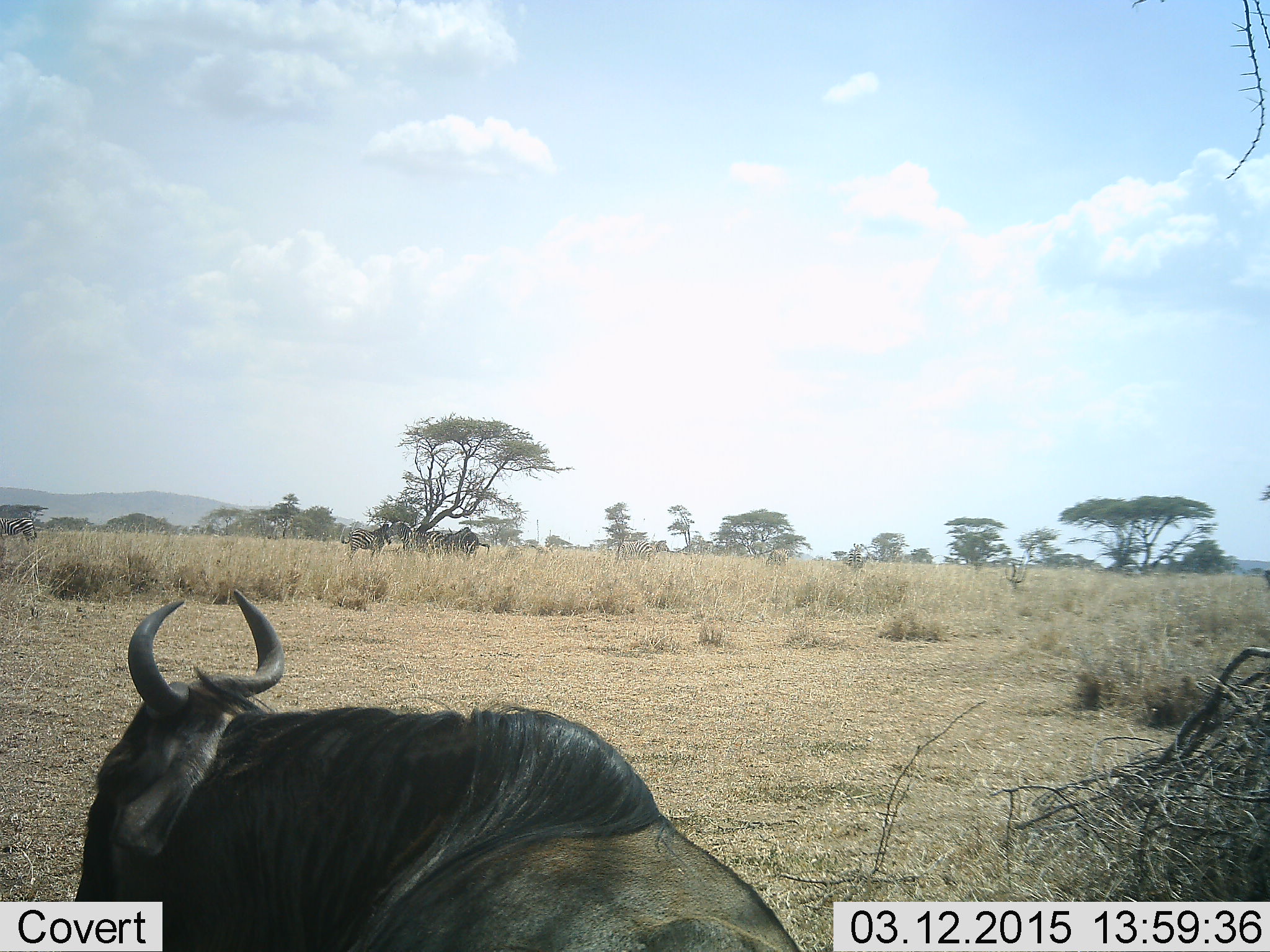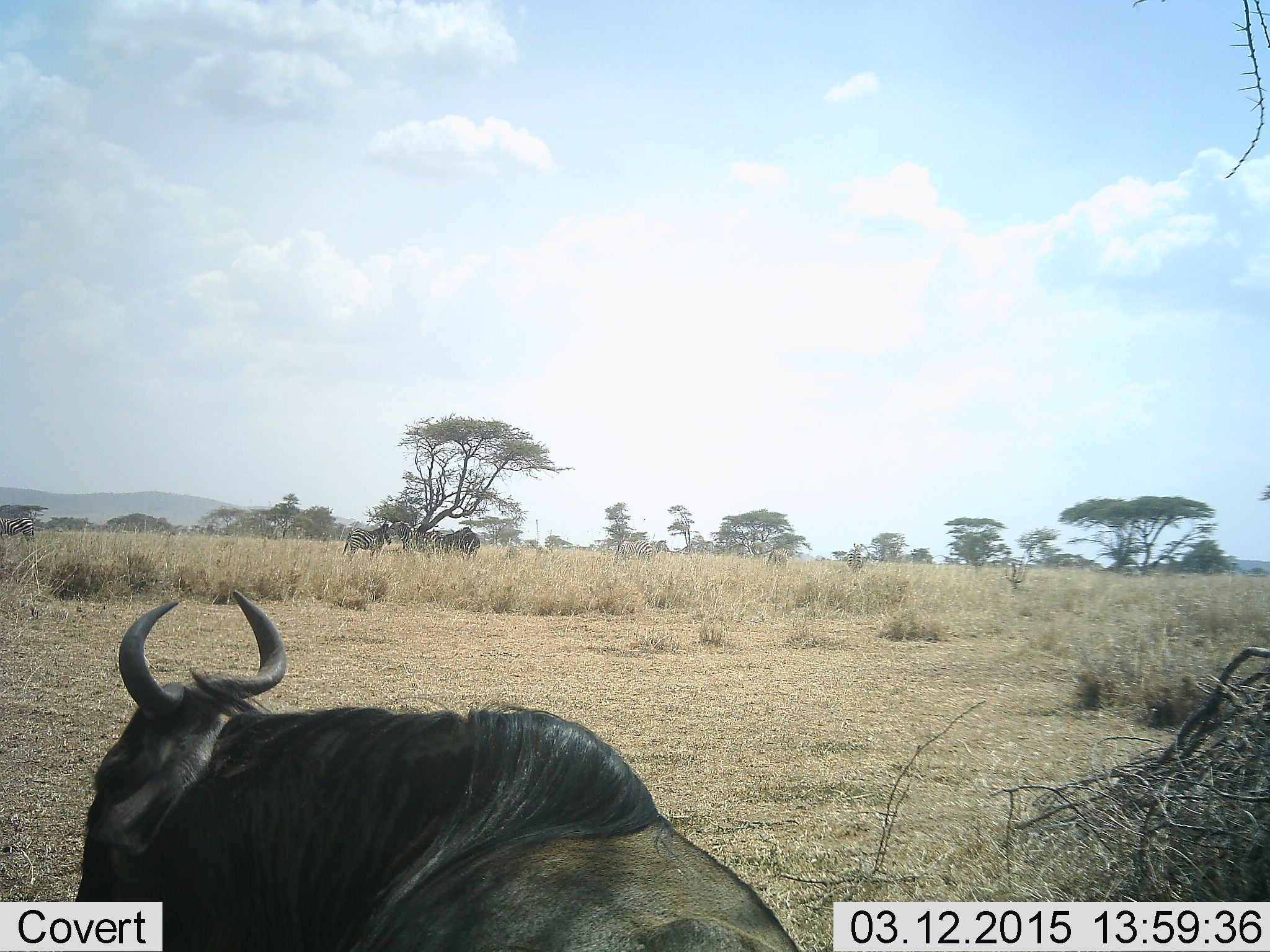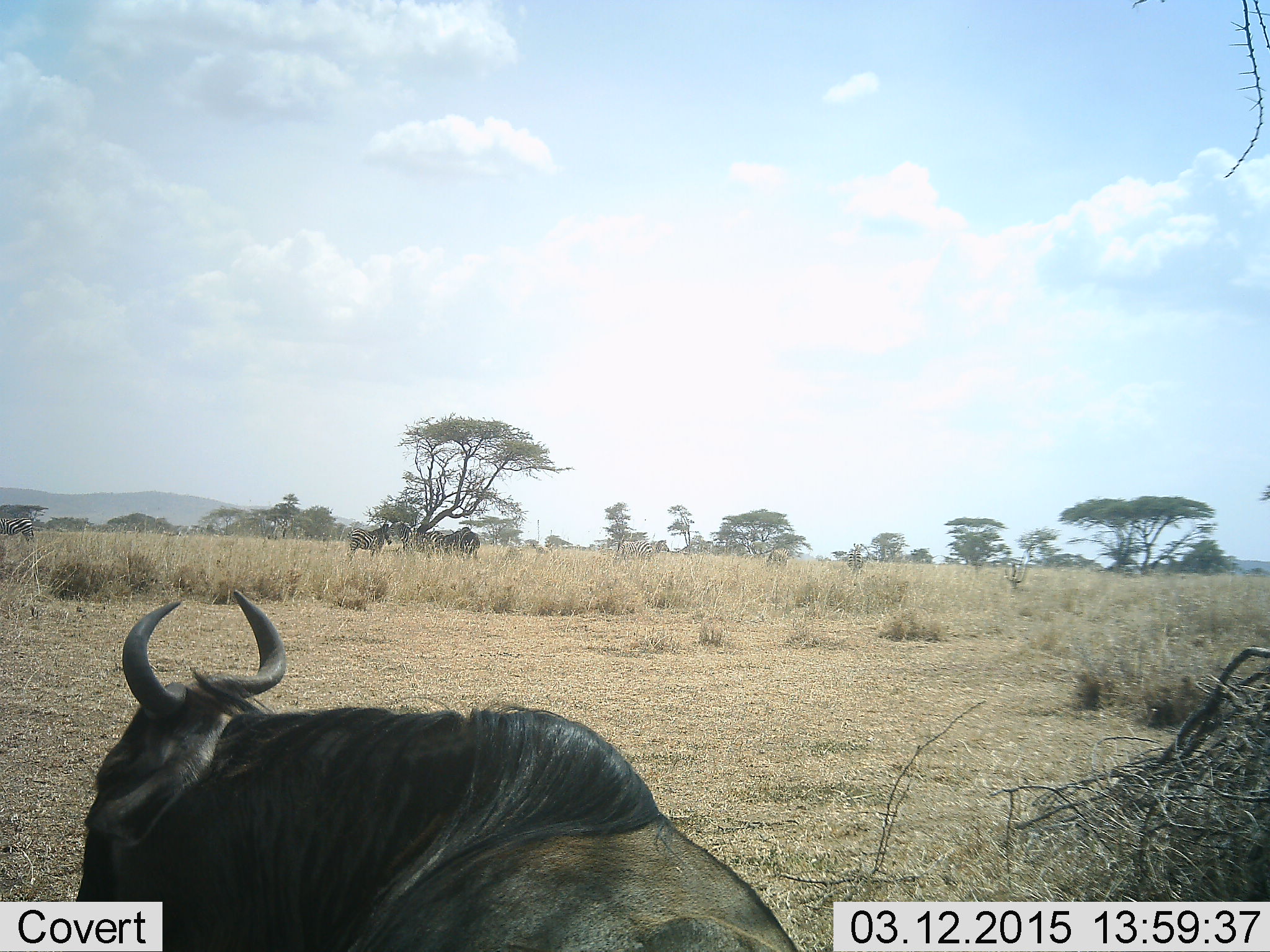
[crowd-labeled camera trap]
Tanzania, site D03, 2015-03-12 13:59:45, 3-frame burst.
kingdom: Animalia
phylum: Chordata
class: Mammalia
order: Artiodactyla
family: Bovidae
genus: Connochaetes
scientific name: Connochaetes taurinus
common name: blue wildebeest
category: wildebeest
Wildebeest (blue wildebeest) (Connochaetes taurinus), count 1. Behavior (volunteer vote fractions): standing 24%, resting 71%, moving 12%, interacting 0%. Young present (vote fraction): 0%. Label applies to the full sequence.